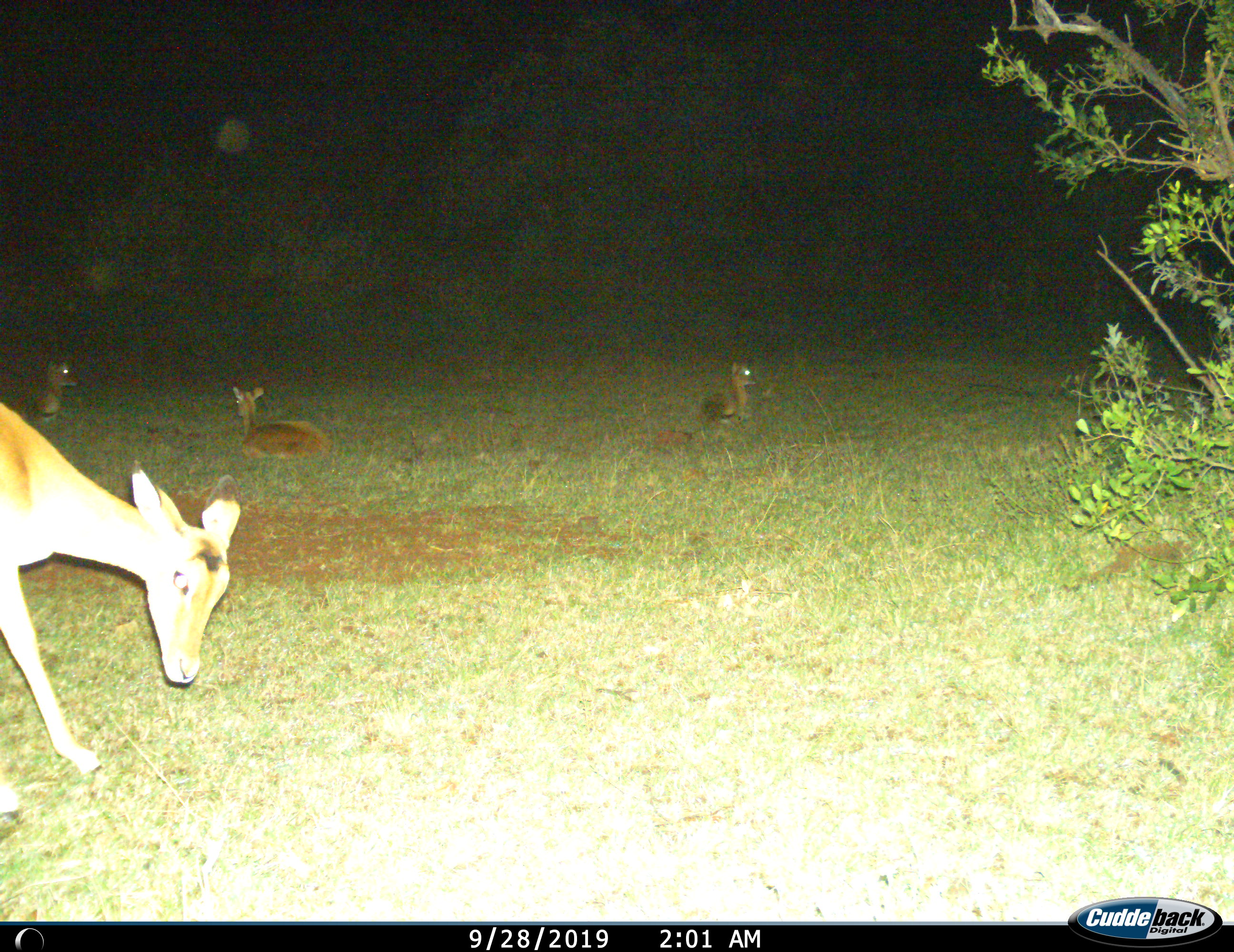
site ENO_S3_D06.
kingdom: Animalia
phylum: Chordata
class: Mammalia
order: Artiodactyla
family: Bovidae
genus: Aepyceros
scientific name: Aepyceros melampus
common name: impala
Impala (Aepyceros melampus), count 4. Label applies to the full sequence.